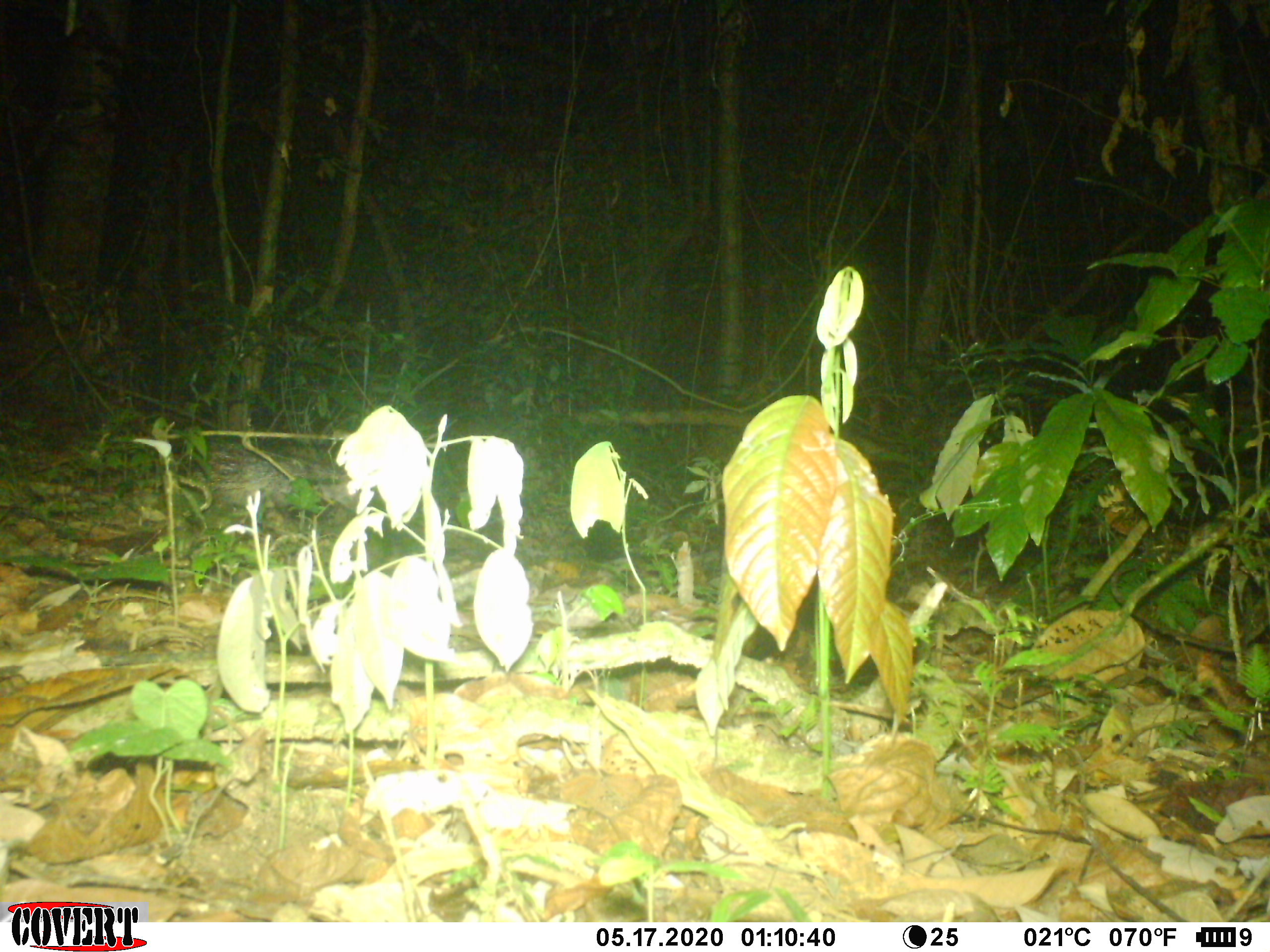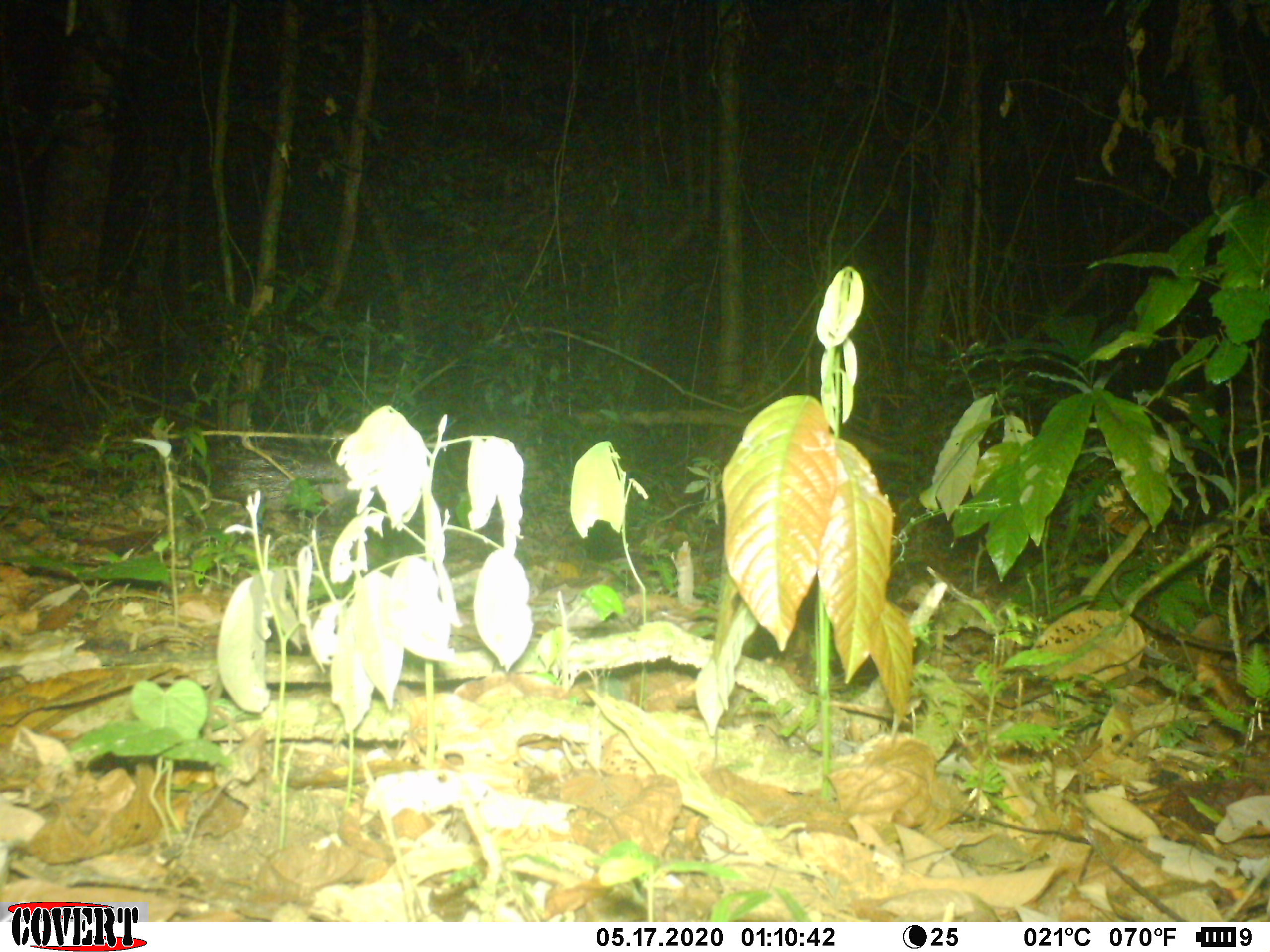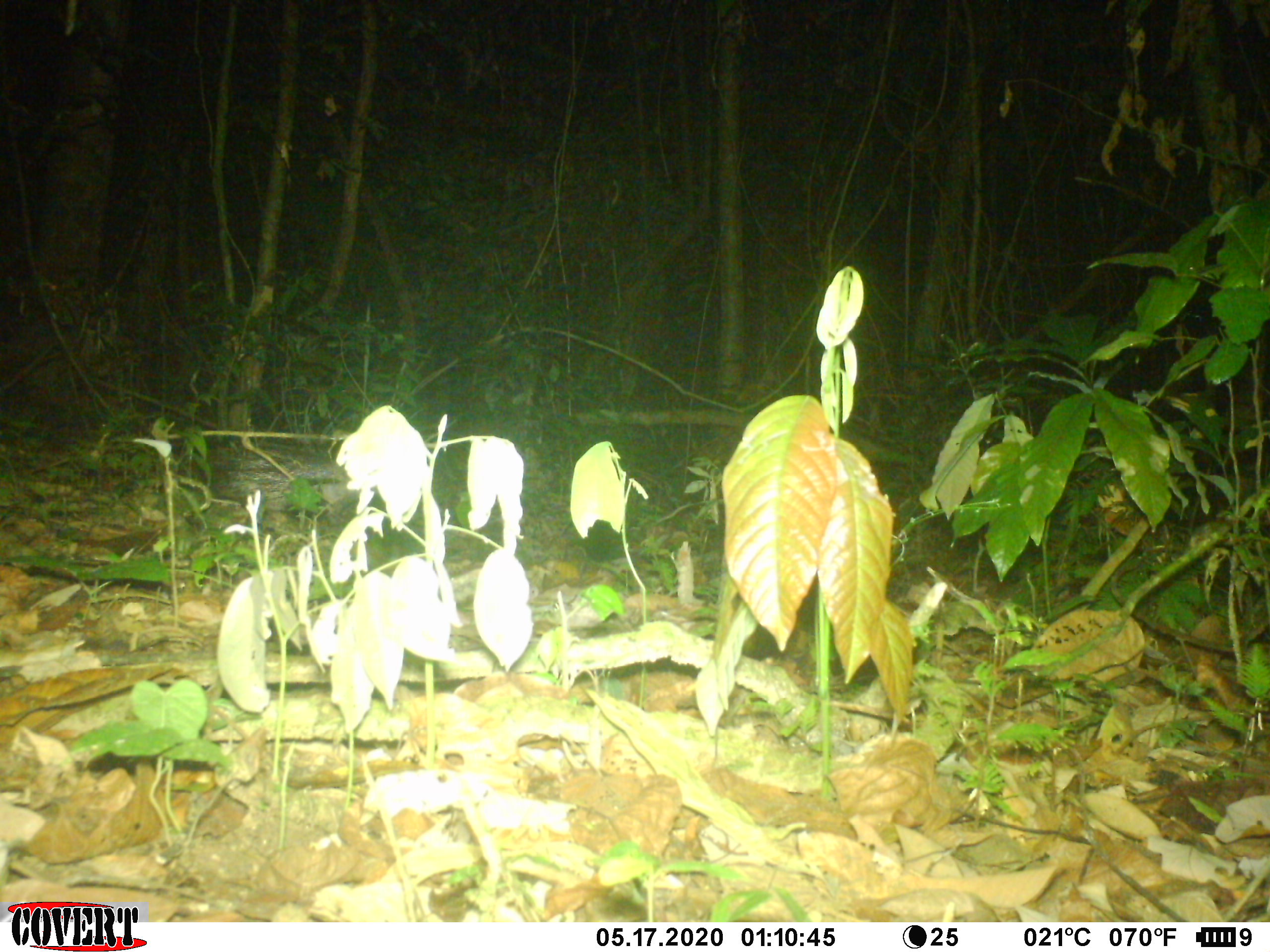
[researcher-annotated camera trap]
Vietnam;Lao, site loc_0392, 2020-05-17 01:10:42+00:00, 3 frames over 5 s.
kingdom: Animalia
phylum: Chordata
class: Mammalia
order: Rodentia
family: Hystricidae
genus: Atherurus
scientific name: Atherurus macrourus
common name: asiatic brush-tailed porcupine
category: asiatic brush tailed porcupine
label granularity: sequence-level